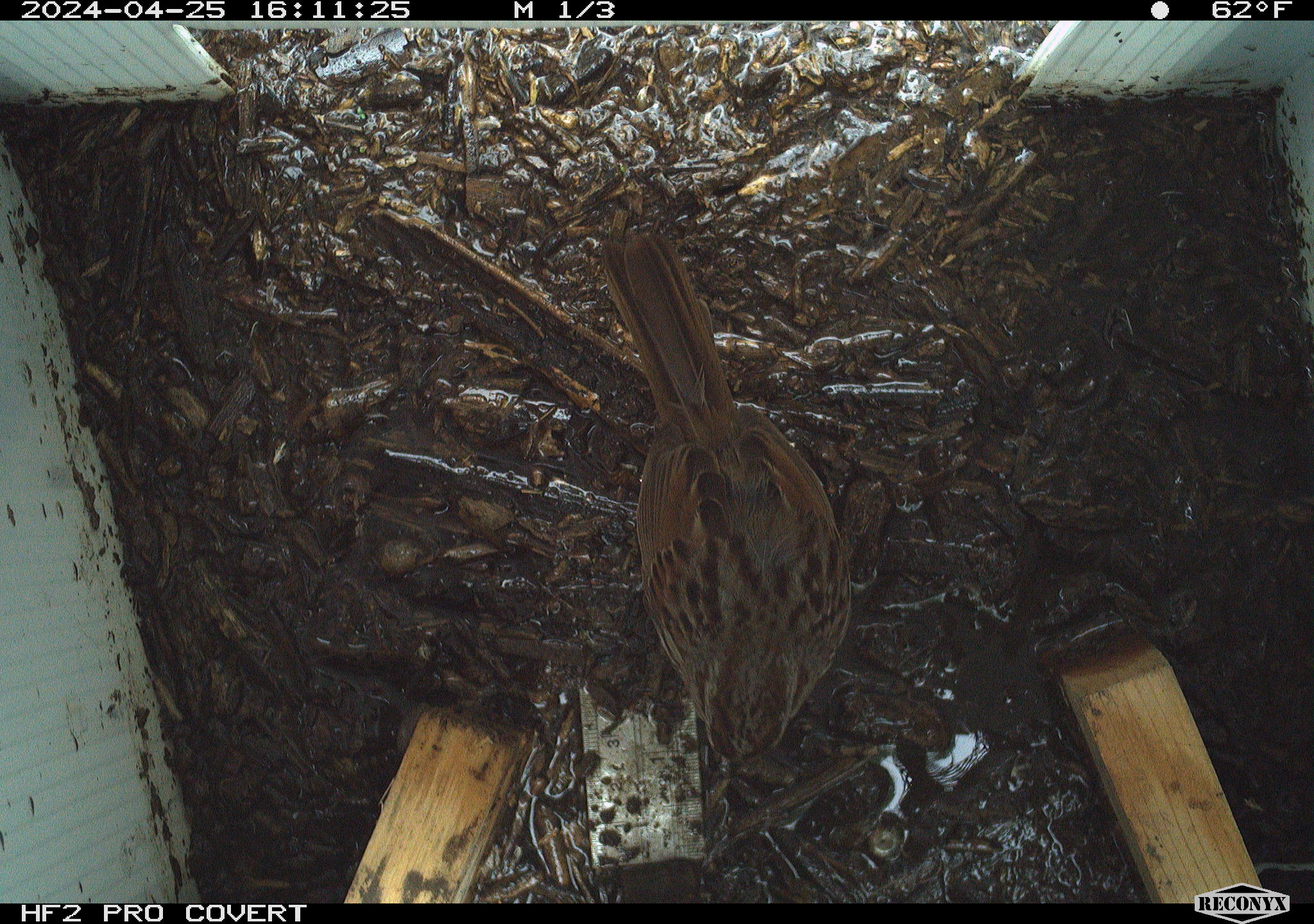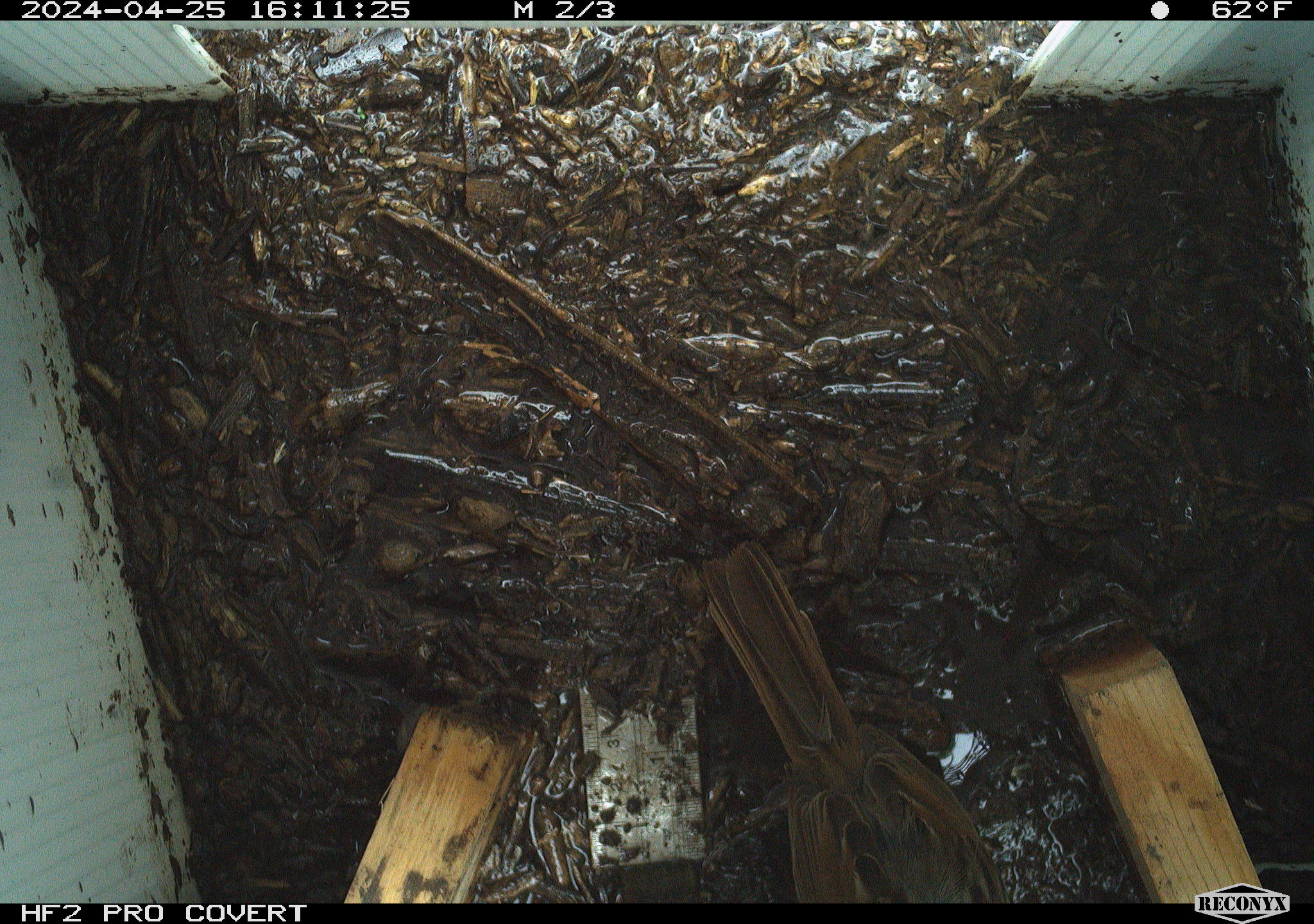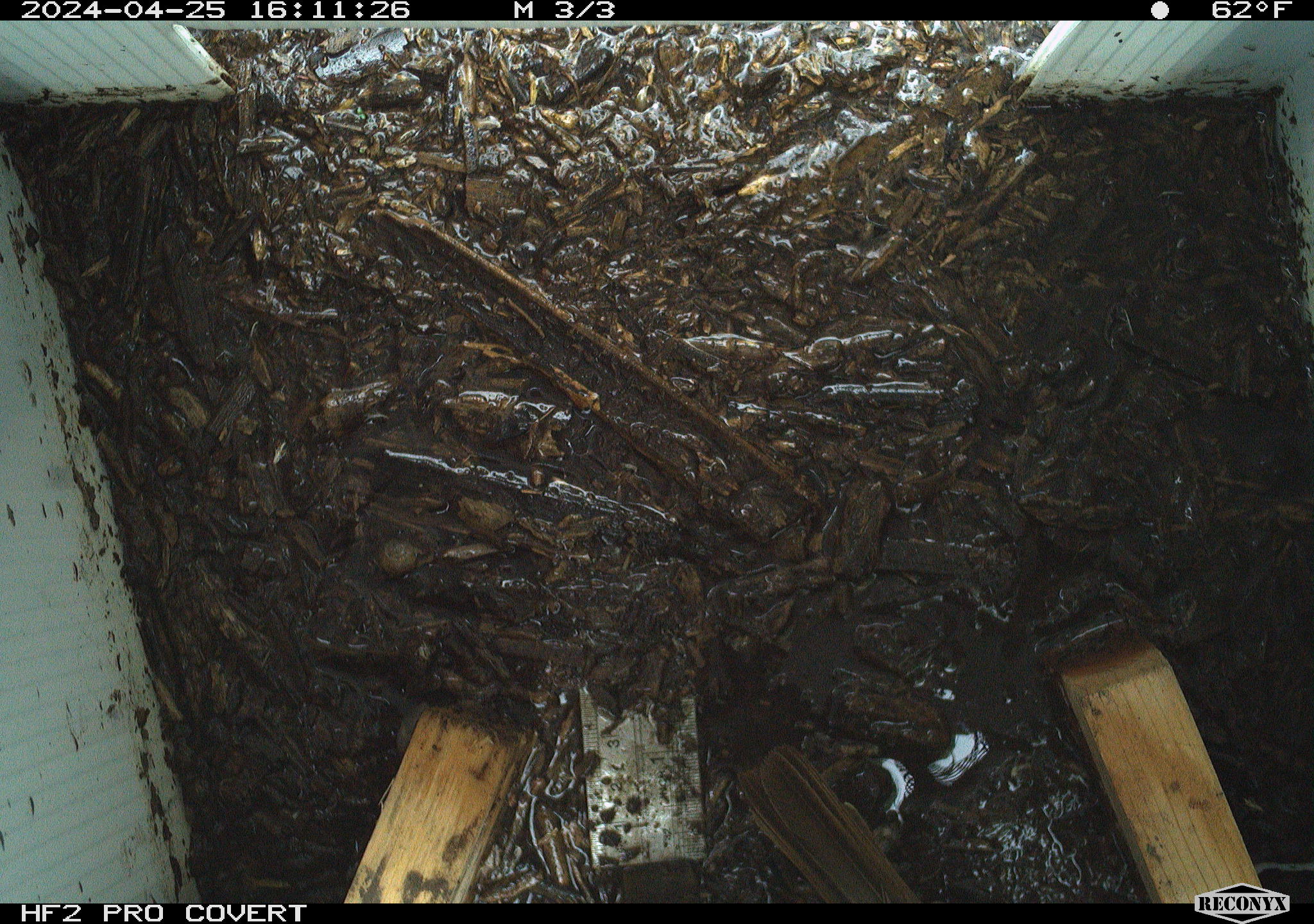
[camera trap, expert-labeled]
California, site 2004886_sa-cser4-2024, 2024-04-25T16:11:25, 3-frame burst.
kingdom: Animalia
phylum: Chordata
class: Aves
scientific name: Aves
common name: bird